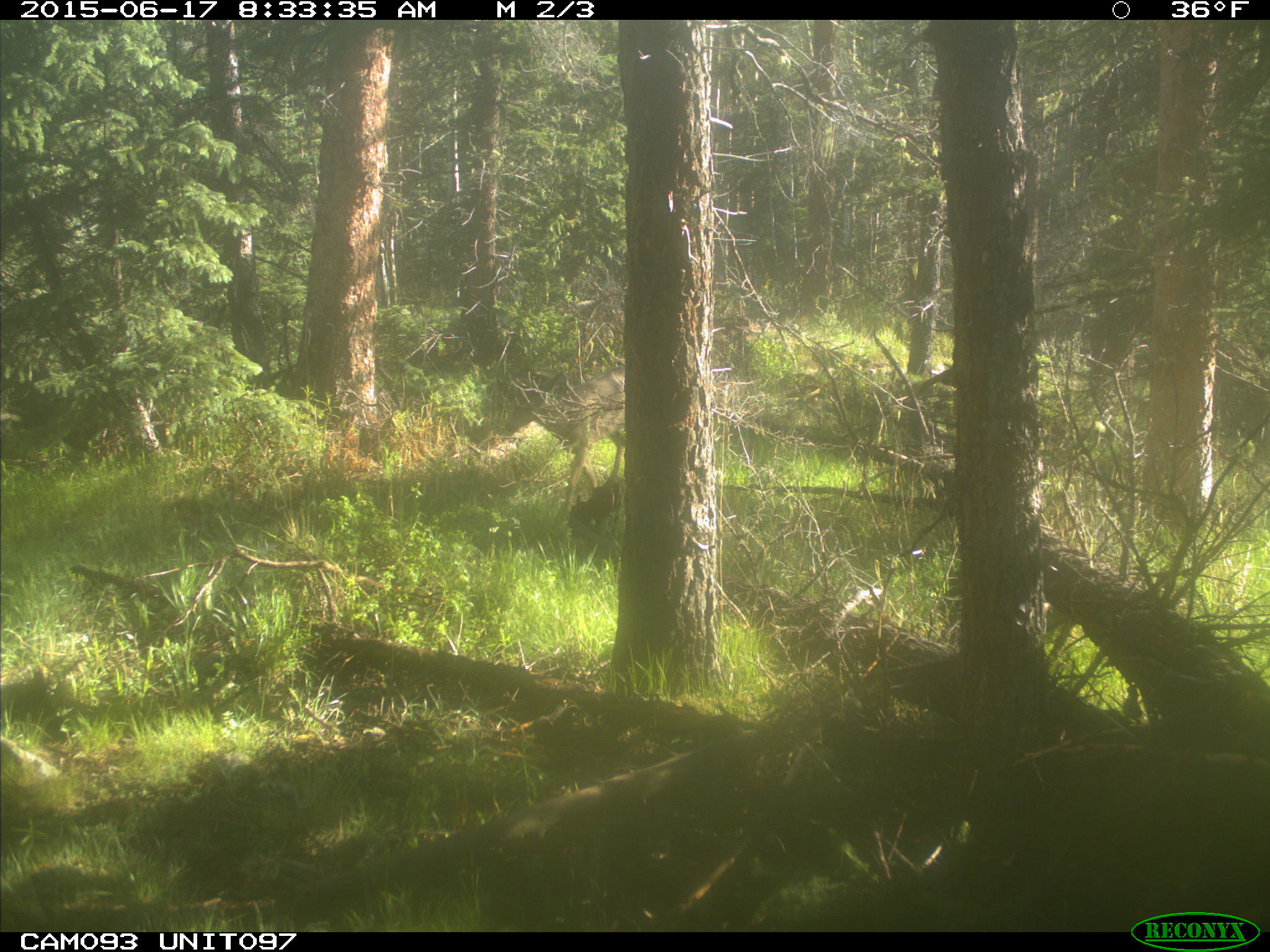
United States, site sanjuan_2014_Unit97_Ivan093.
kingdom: Animalia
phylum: Chordata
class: Mammalia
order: Artiodactyla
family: Cervidae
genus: Odocoileus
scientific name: Odocoileus hemionus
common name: mule deer